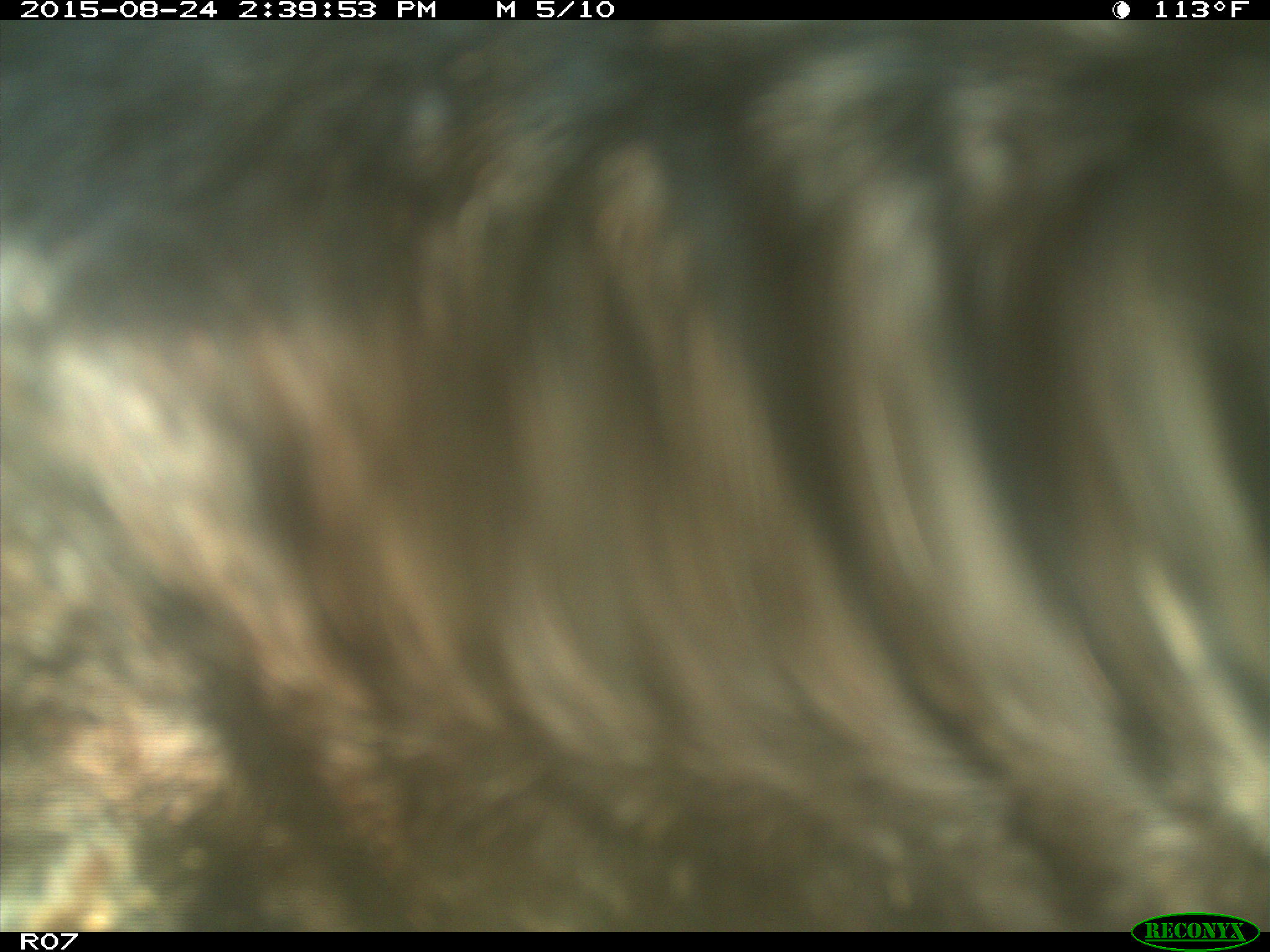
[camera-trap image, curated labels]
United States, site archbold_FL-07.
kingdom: Animalia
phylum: Chordata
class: Mammalia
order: Artiodactyla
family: Bovidae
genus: Bos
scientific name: Bos taurus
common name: domestic cow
Bos taurus (domestic cow).